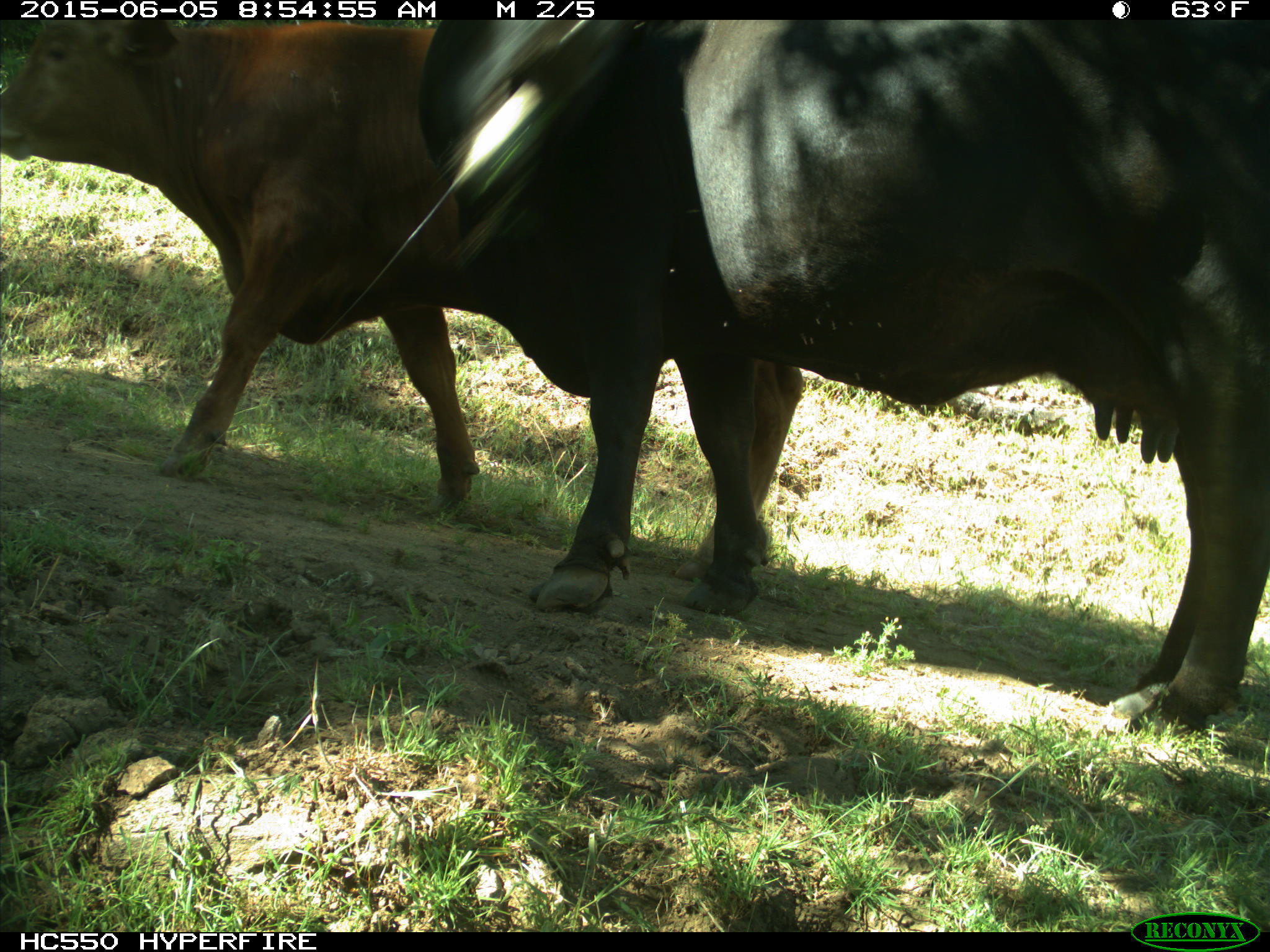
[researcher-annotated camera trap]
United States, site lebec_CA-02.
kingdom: Animalia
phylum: Chordata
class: Mammalia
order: Artiodactyla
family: Bovidae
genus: Bos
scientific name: Bos taurus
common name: domestic cow